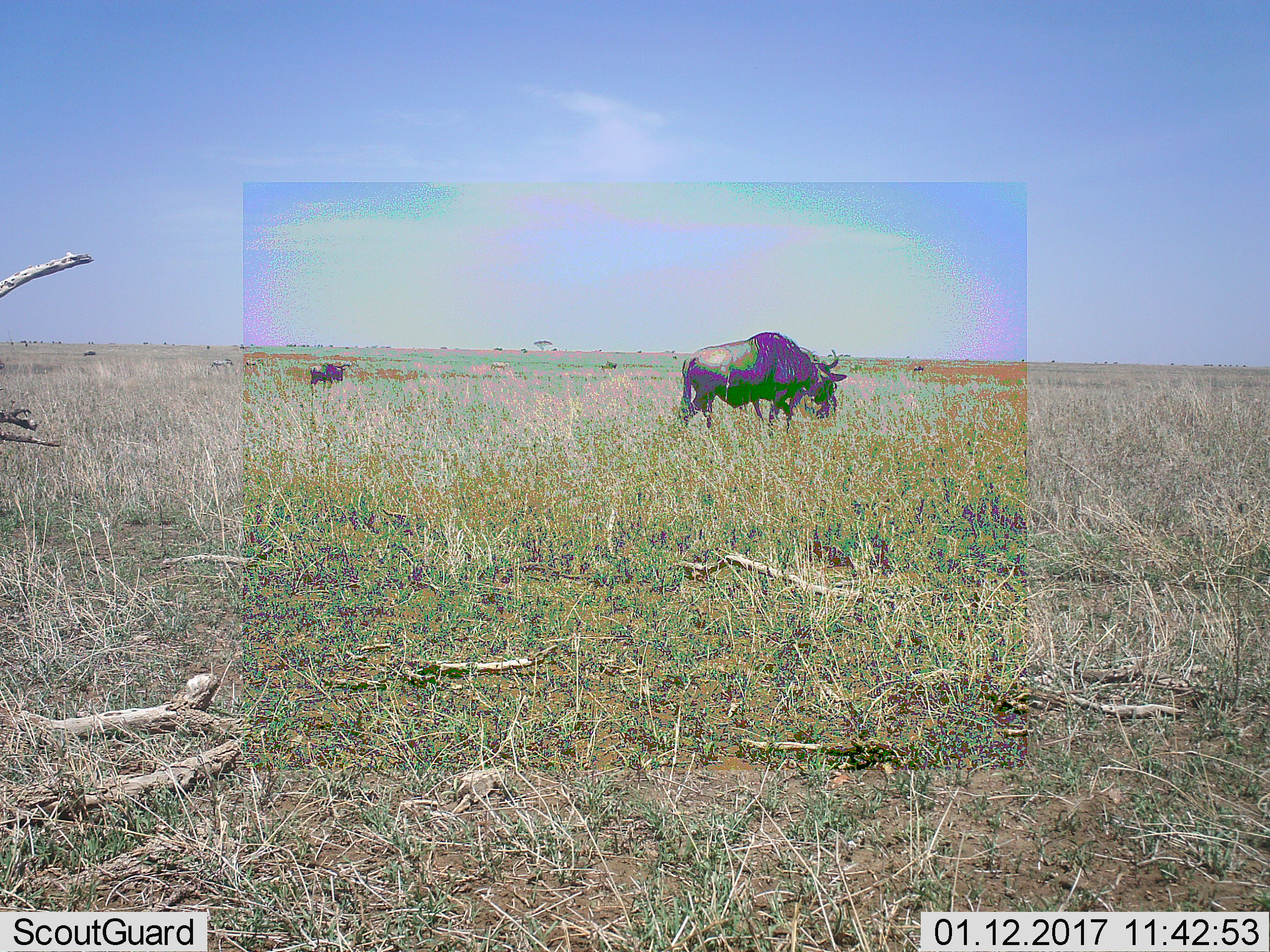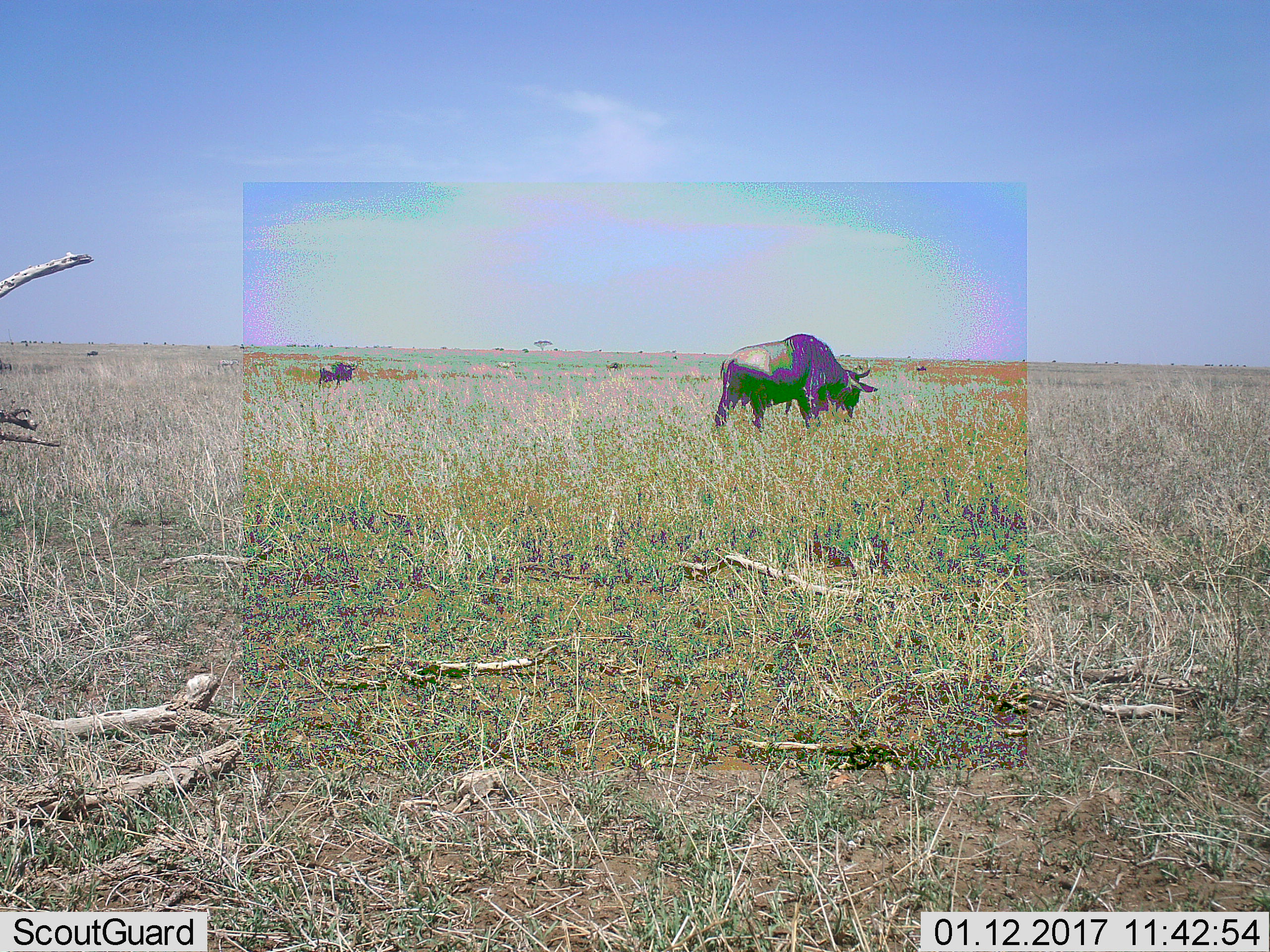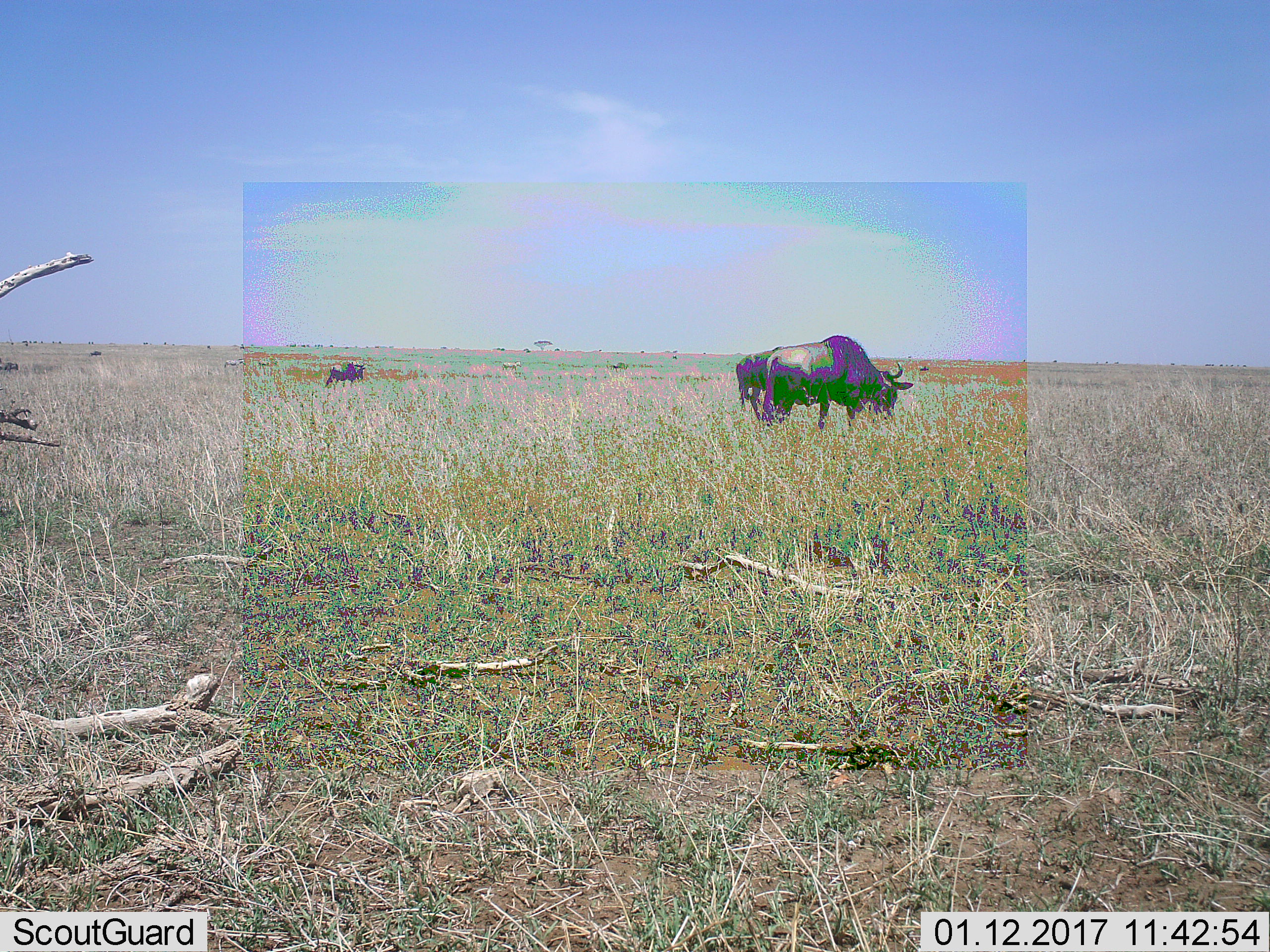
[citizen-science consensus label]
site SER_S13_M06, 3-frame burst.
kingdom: Animalia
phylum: Chordata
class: Mammalia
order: Artiodactyla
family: Bovidae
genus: Connochaetes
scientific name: Connochaetes taurinus taurinus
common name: blue wildebeest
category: wildebeestblue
Wildebeestblue (blue wildebeest) (Connochaetes taurinus taurinus), count 2. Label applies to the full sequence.